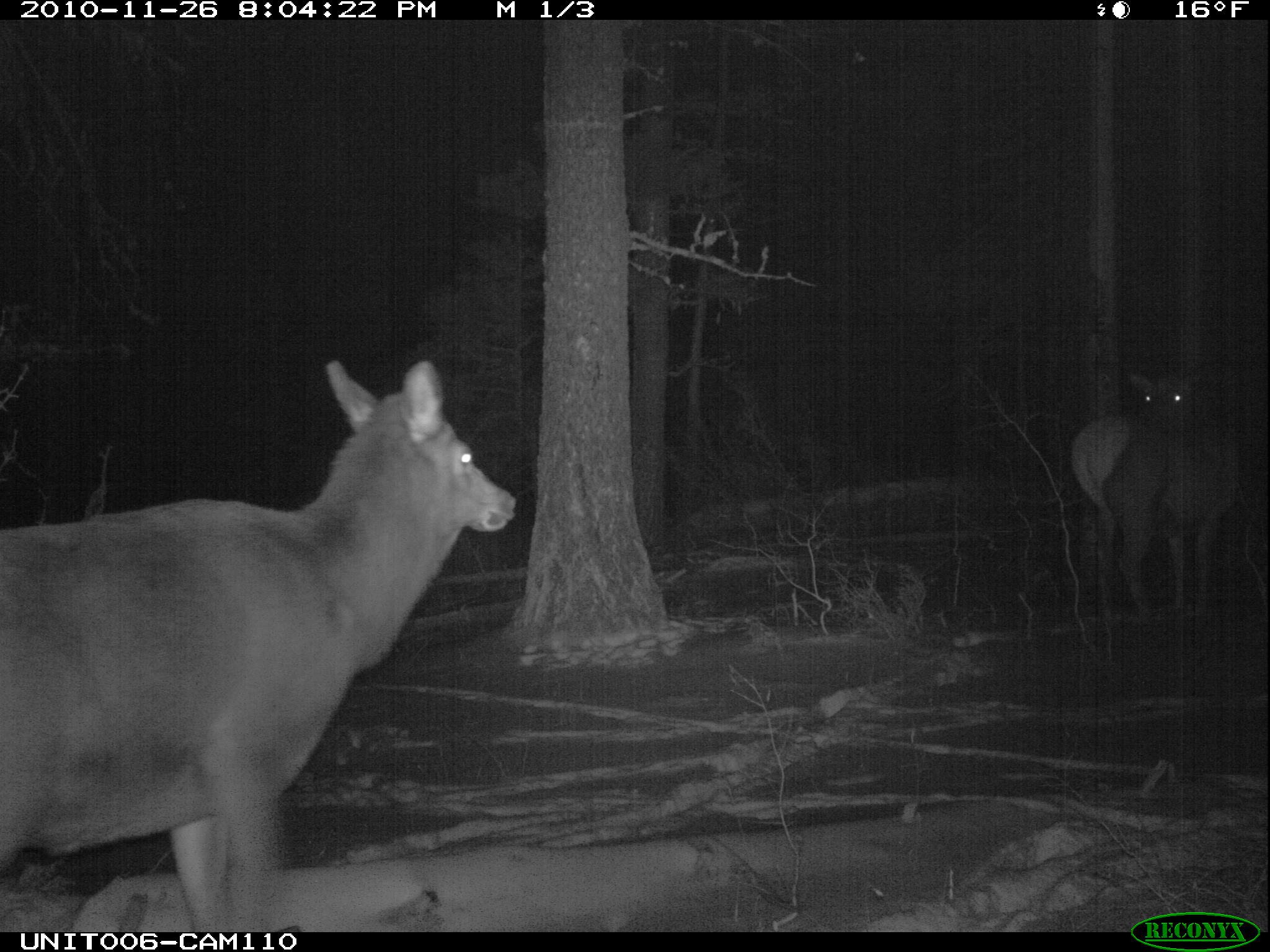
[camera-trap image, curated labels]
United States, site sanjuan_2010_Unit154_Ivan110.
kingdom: Animalia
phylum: Chordata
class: Mammalia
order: Artiodactyla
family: Cervidae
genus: Cervus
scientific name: Cervus elaphus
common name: red deer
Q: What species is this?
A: Cervus elaphus (red deer).